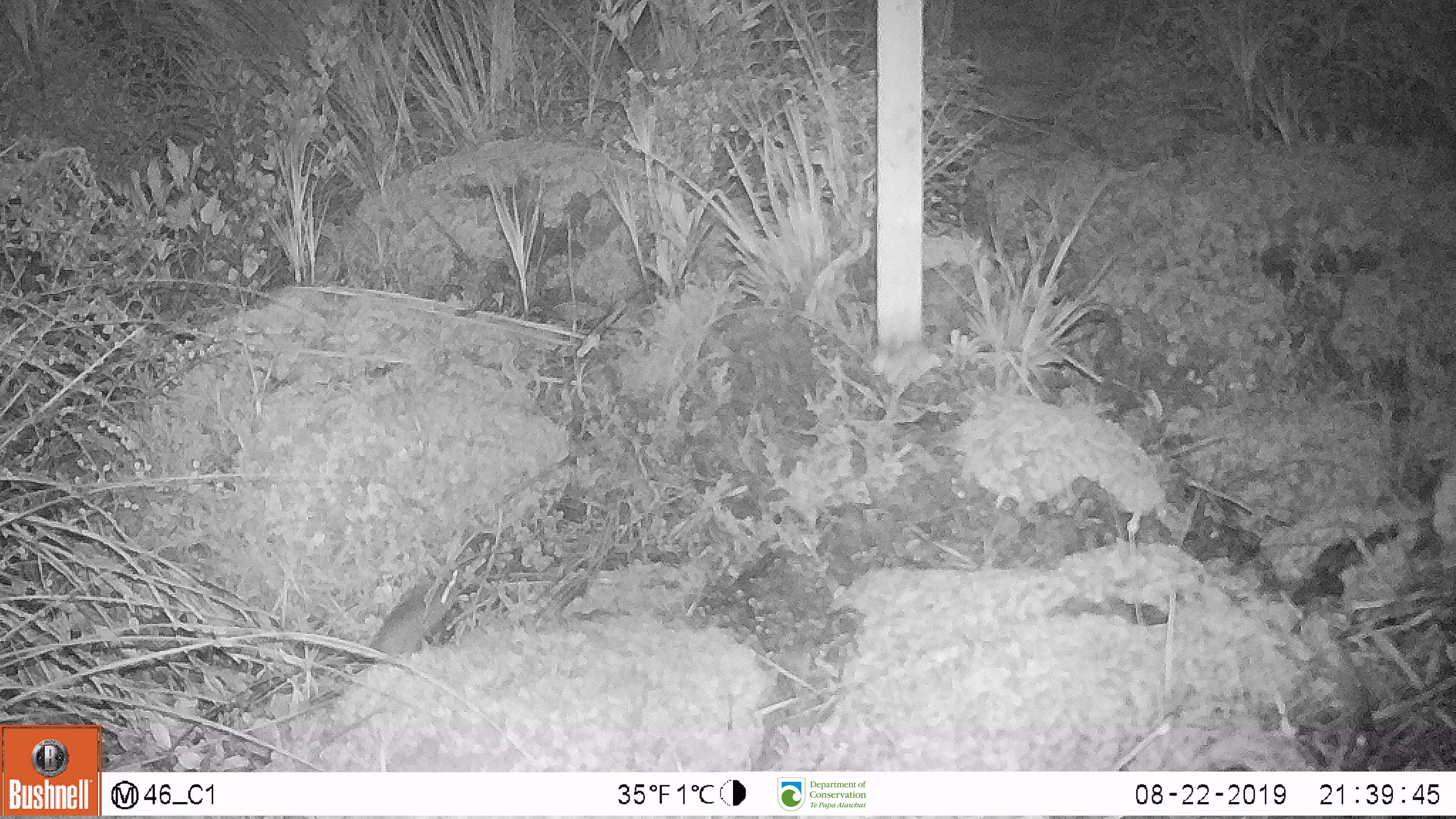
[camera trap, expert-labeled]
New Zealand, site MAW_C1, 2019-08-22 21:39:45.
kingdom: Animalia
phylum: Chordata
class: Mammalia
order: Rodentia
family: Muridae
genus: Mus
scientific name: Mus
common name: mouse